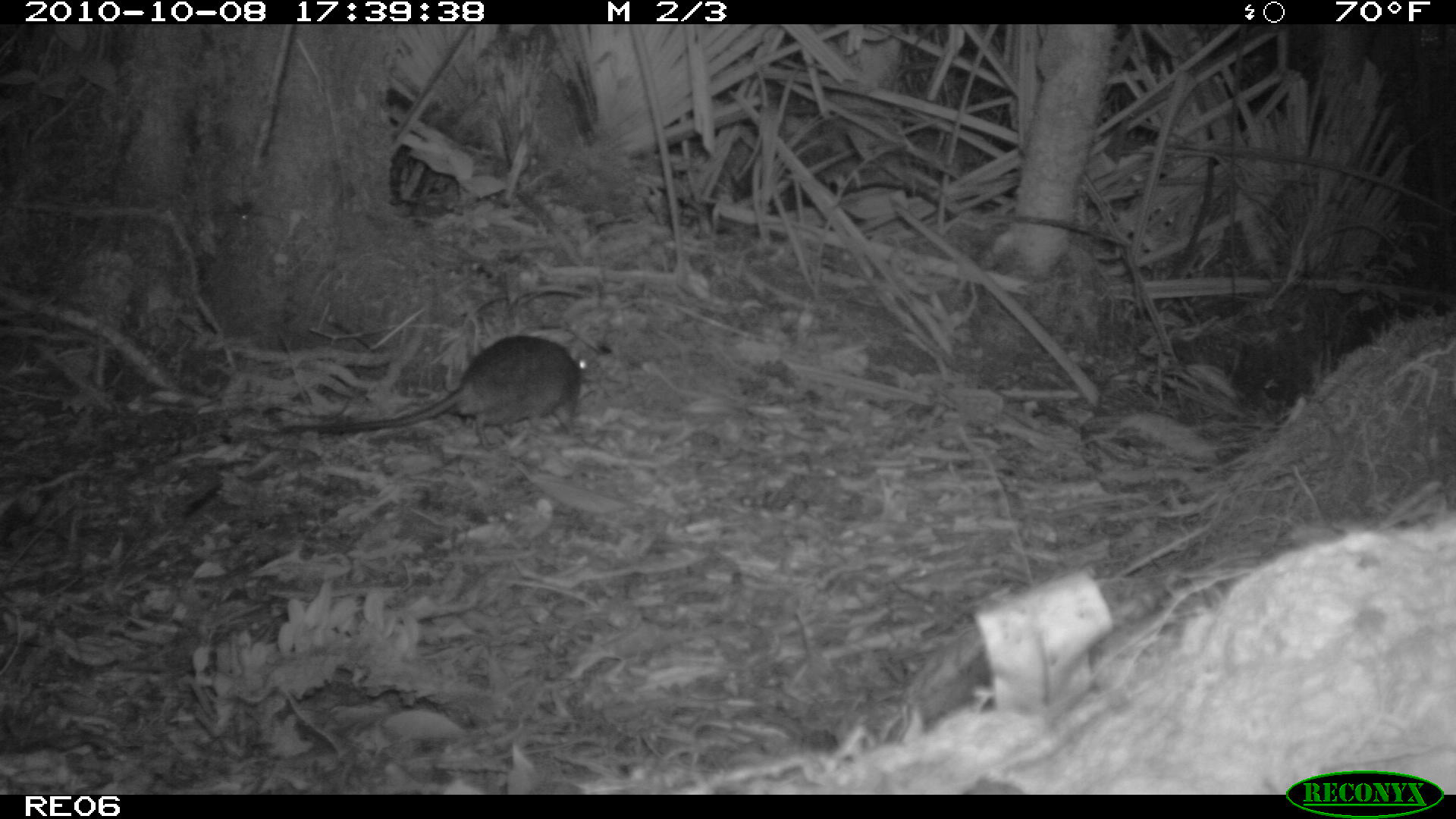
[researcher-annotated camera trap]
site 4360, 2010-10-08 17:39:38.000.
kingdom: Animalia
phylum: Chordata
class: Mammalia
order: Rodentia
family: Muridae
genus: Rattus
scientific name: Rattus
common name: rodent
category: unknown rat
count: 1